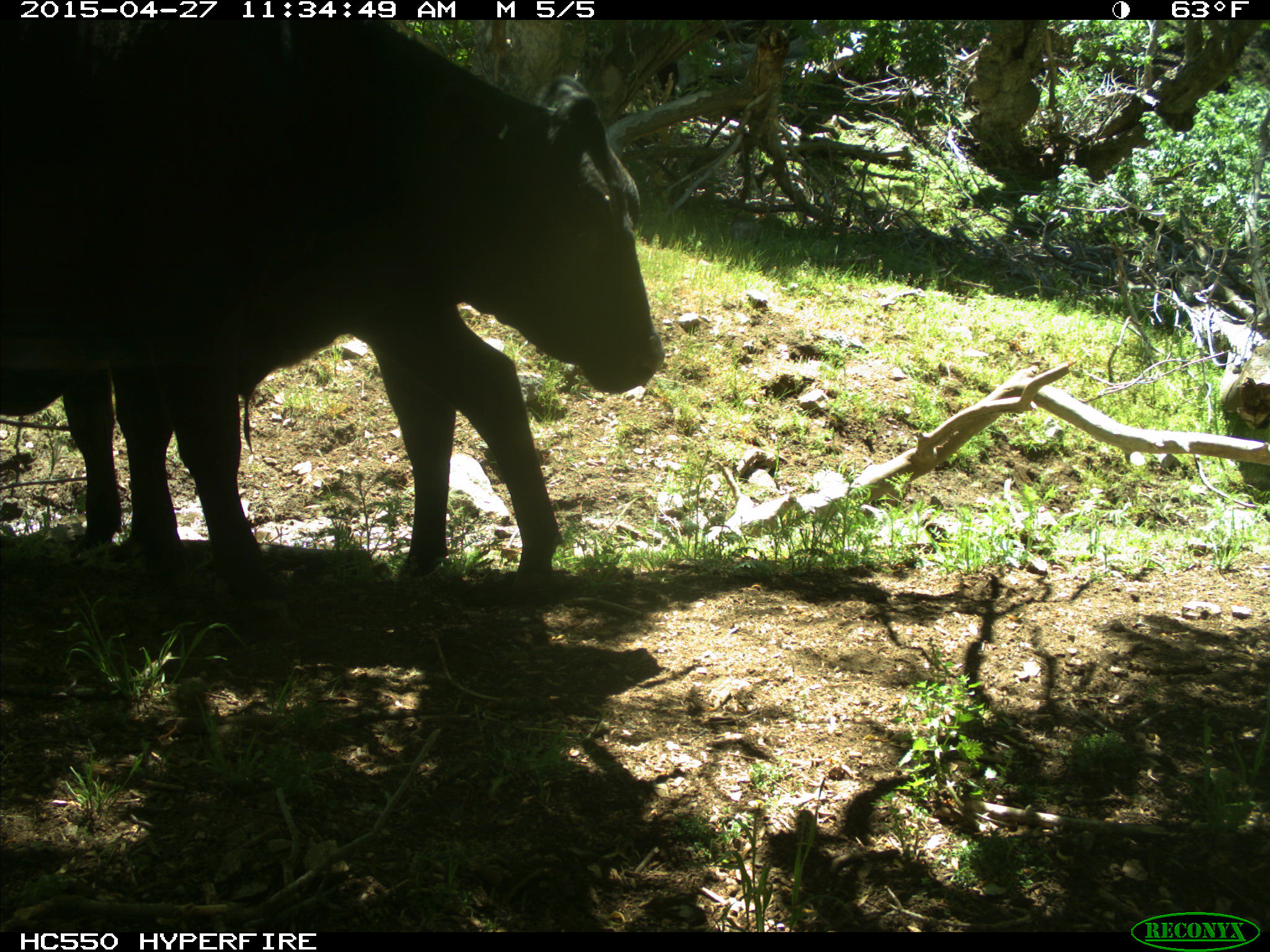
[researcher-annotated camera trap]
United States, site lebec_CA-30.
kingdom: Animalia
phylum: Chordata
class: Mammalia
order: Artiodactyla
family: Bovidae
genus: Bos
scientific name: Bos taurus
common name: domestic cow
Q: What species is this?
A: Bos taurus (domestic cow).